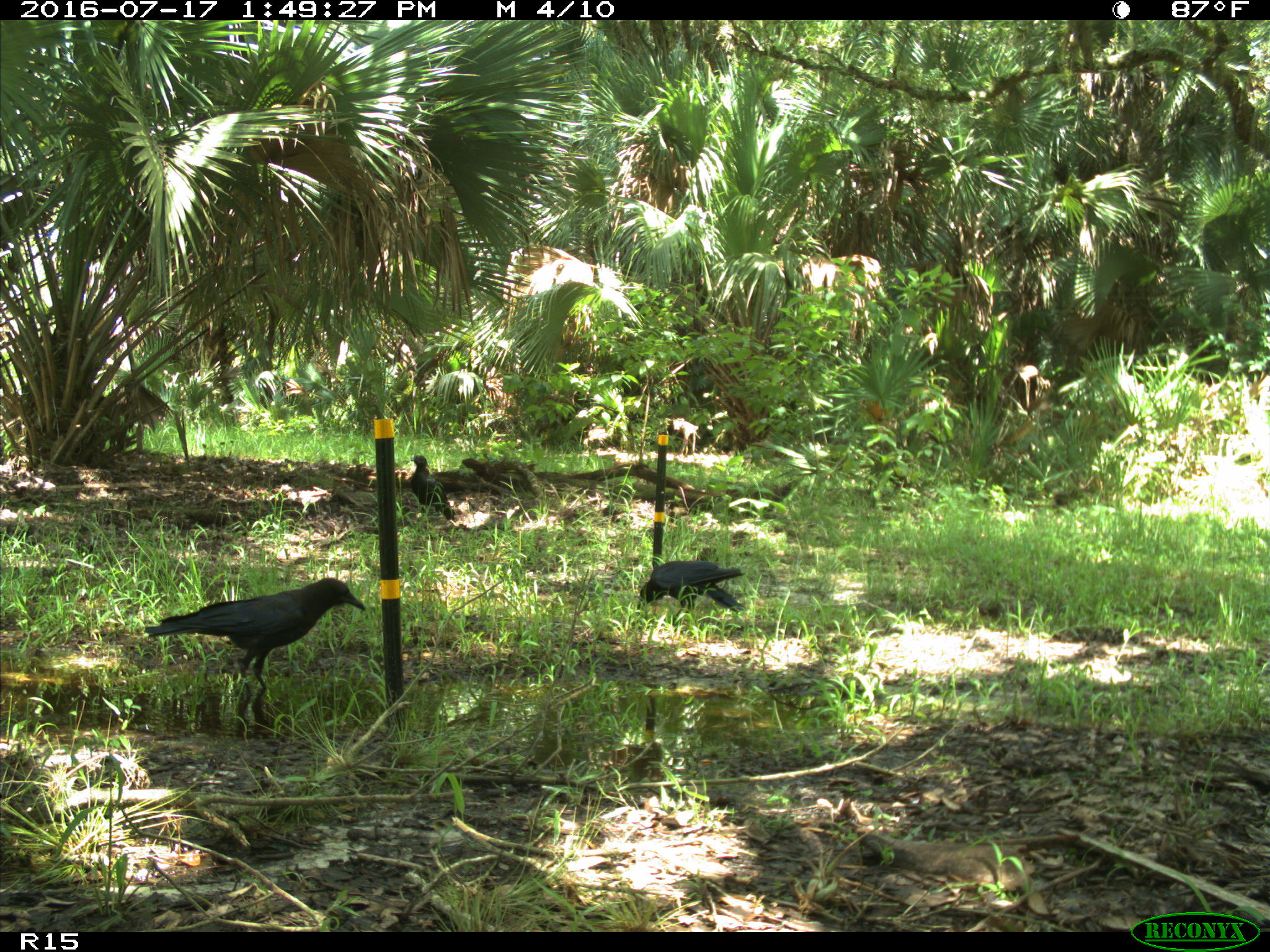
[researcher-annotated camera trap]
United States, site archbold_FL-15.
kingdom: Animalia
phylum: Chordata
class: Aves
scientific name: Aves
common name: birds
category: unidentified bird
Unidentified bird (birds) (Aves).